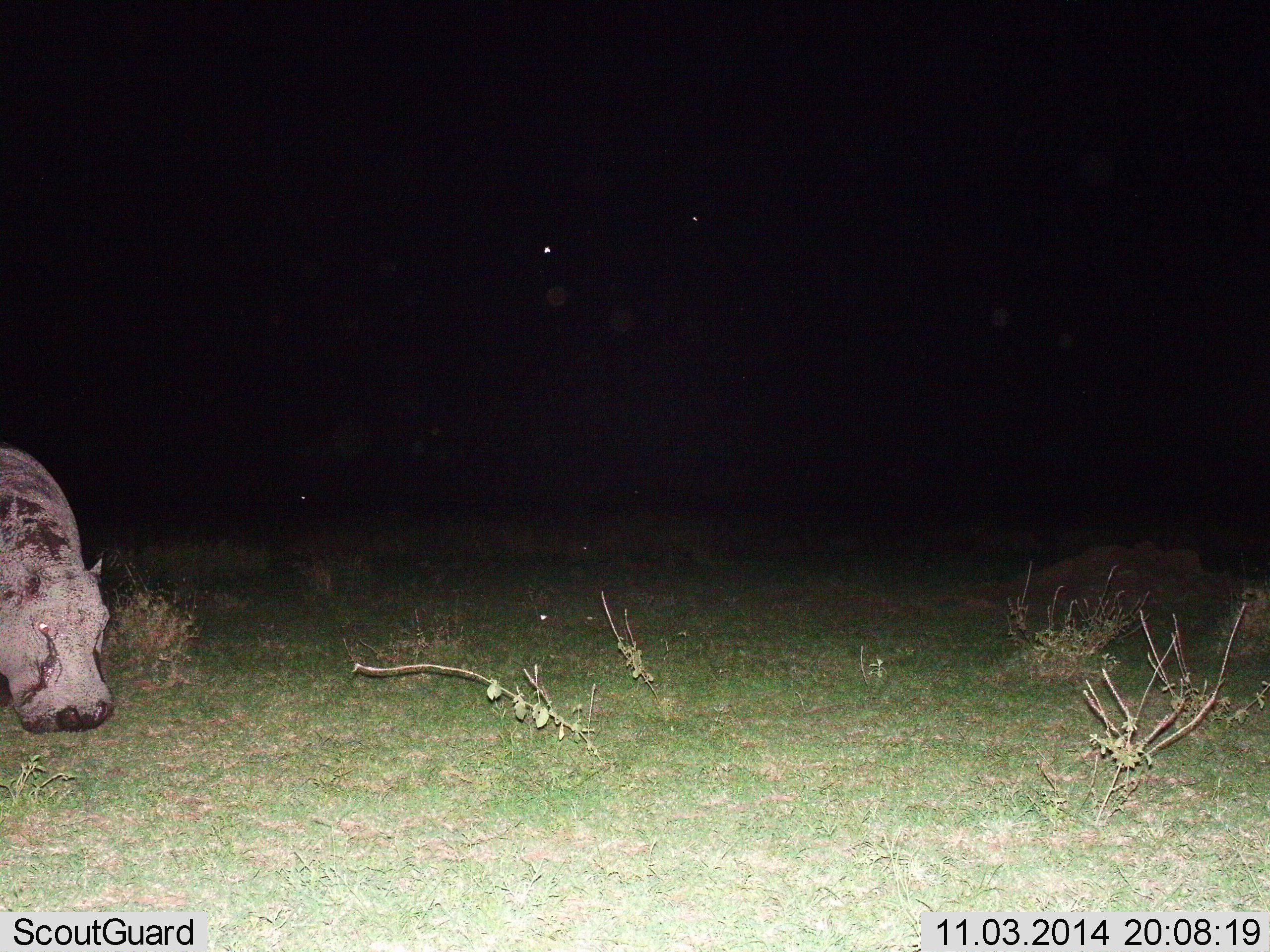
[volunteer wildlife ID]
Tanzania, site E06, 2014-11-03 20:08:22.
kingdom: Animalia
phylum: Chordata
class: Mammalia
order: Artiodactyla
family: Hippopotamidae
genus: Hippopotamus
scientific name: Hippopotamus amphibius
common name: hippopotamus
Hippopotamus (Hippopotamus amphibius), count 1. Behavior (volunteer vote fractions): standing 30%, resting 0%, moving 10%, interacting 0%. Young present (vote fraction): 0%. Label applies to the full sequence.